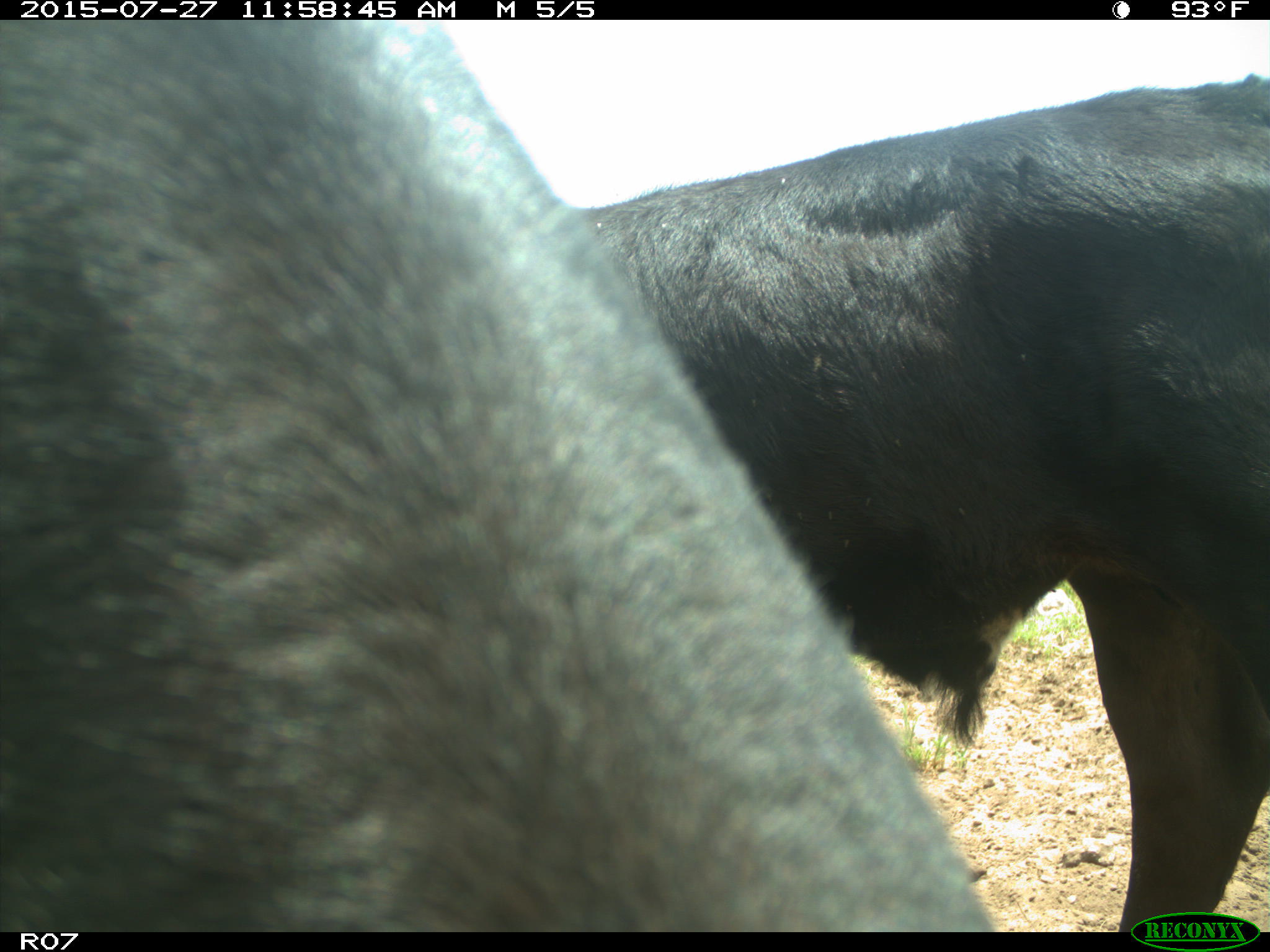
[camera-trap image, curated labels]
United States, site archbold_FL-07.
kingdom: Animalia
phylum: Chordata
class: Mammalia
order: Artiodactyla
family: Bovidae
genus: Bos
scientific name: Bos taurus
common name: domestic cow